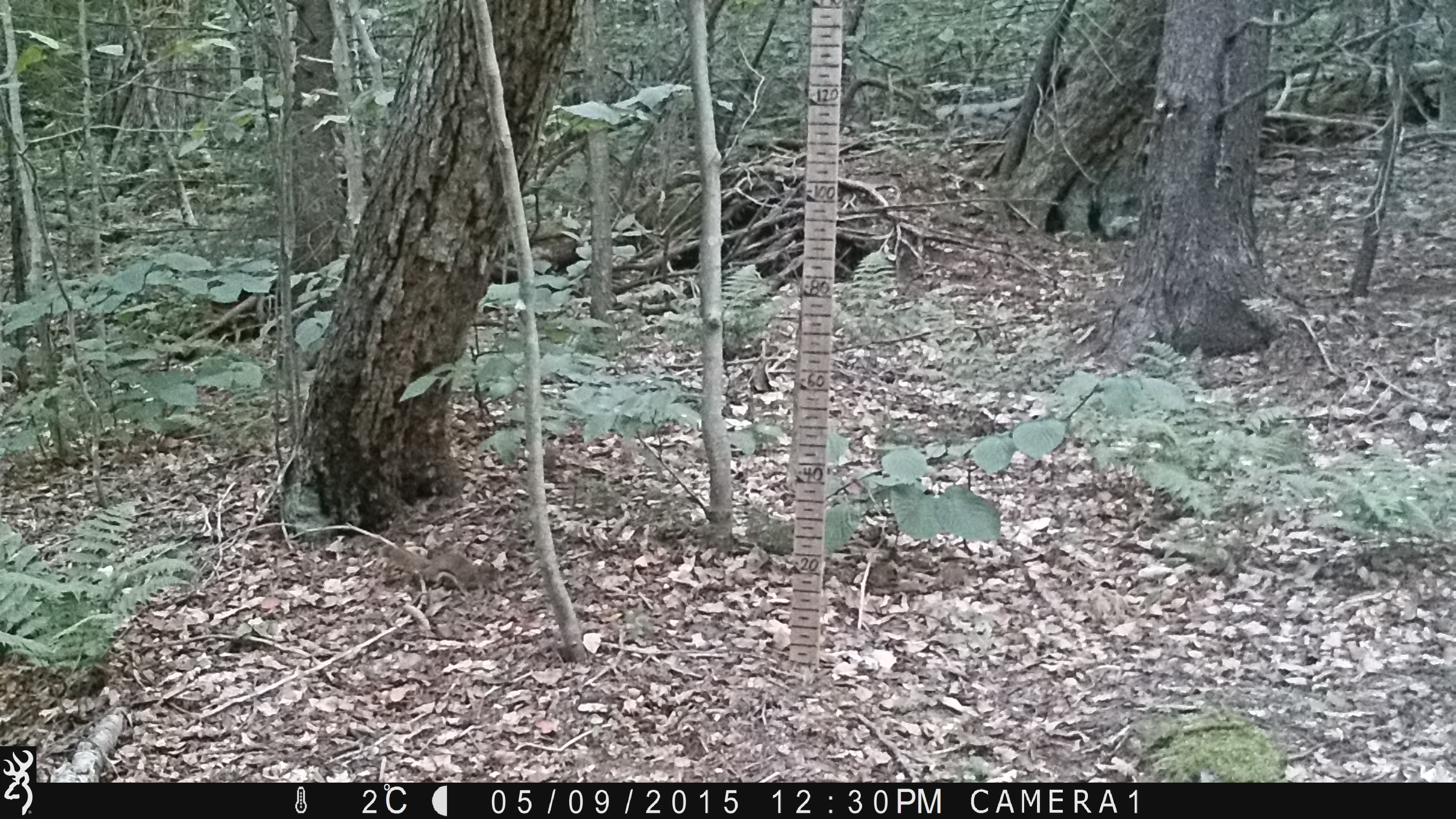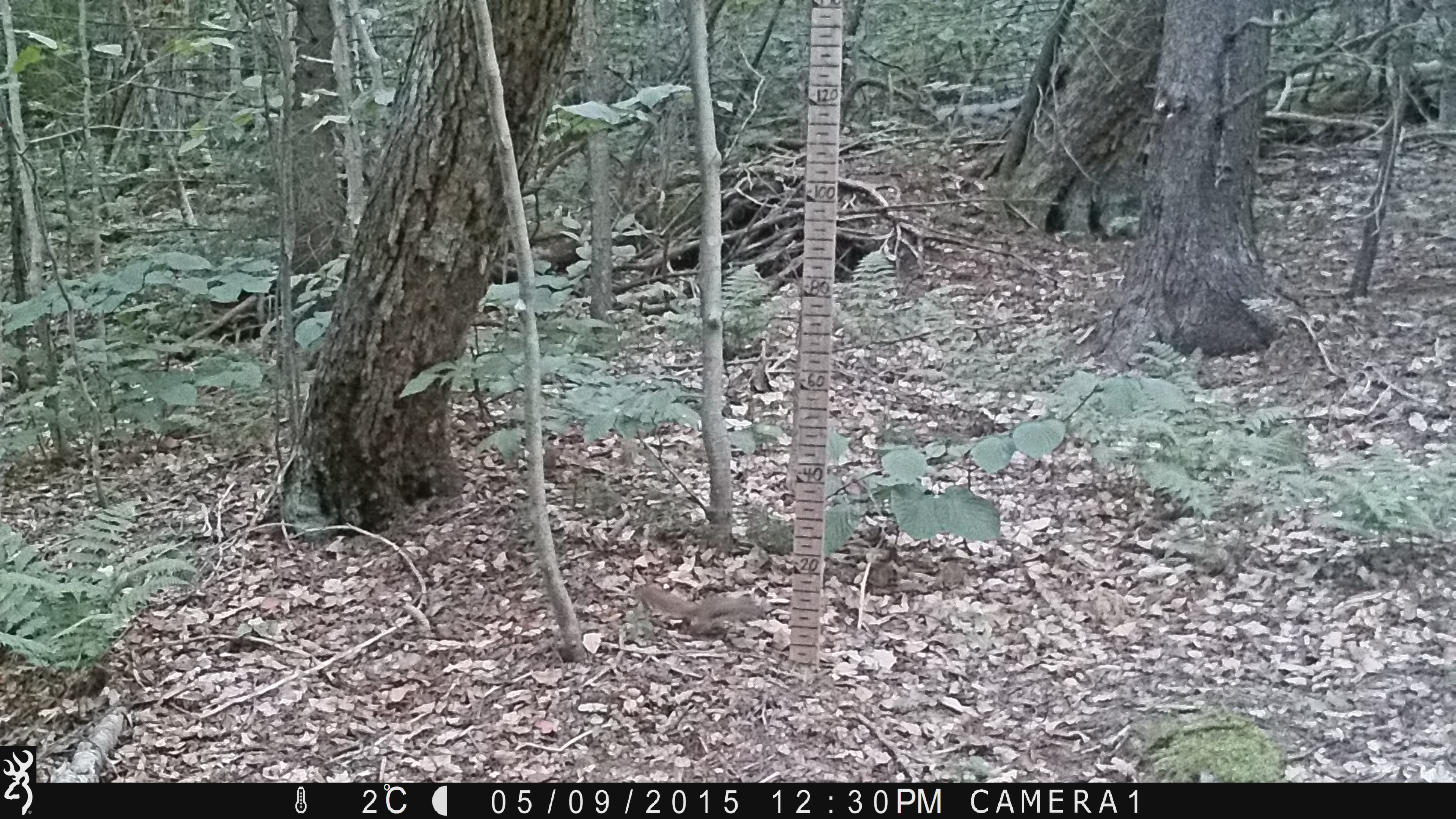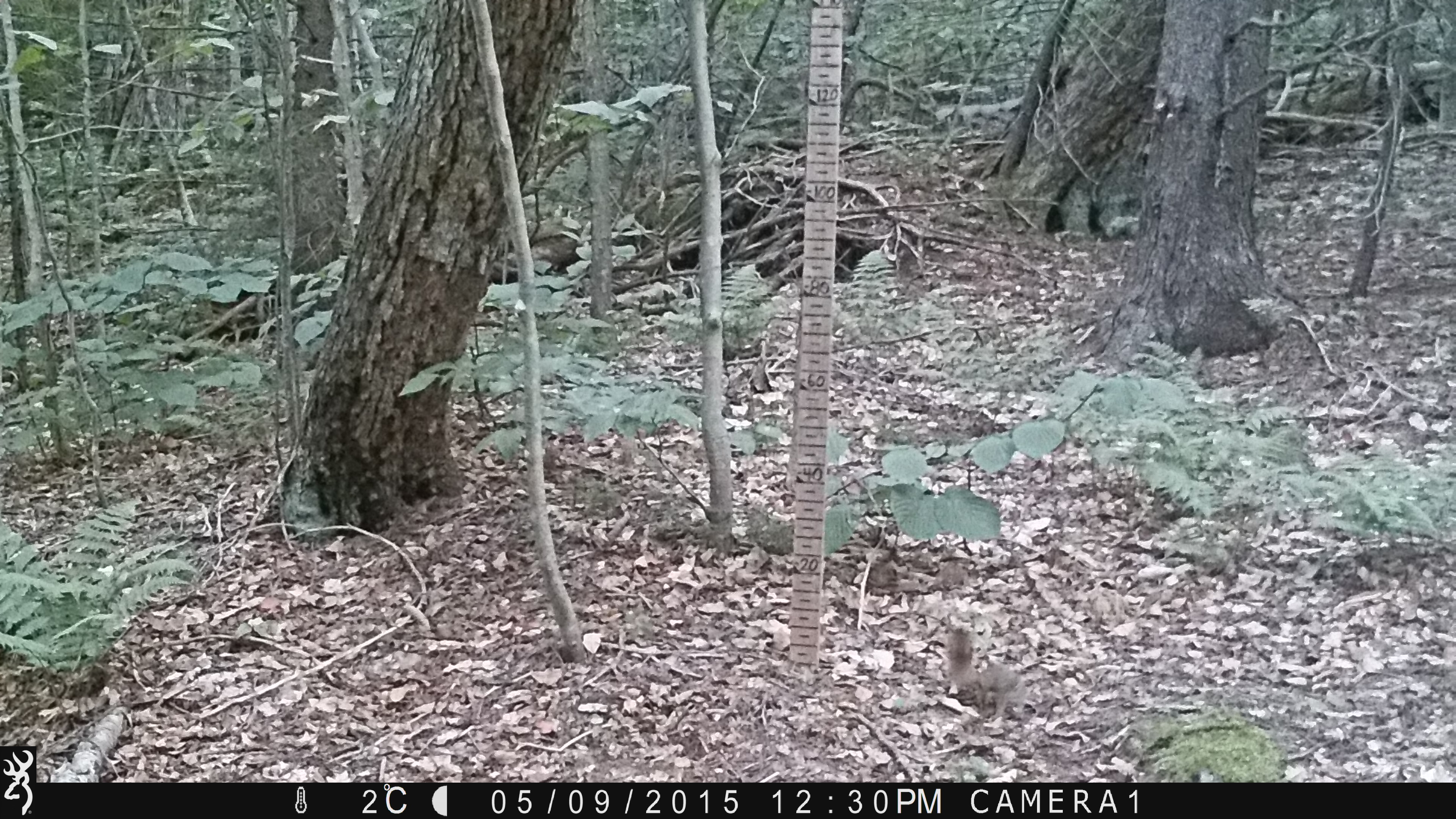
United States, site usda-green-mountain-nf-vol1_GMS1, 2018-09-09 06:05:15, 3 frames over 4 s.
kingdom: Animalia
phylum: Chordata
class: Mammalia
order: Rodentia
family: Sciuridae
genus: Tamiasciurus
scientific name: Tamiasciurus hudsonicus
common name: red squirrel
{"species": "red squirrel (Tamiasciurus hudsonicus)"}